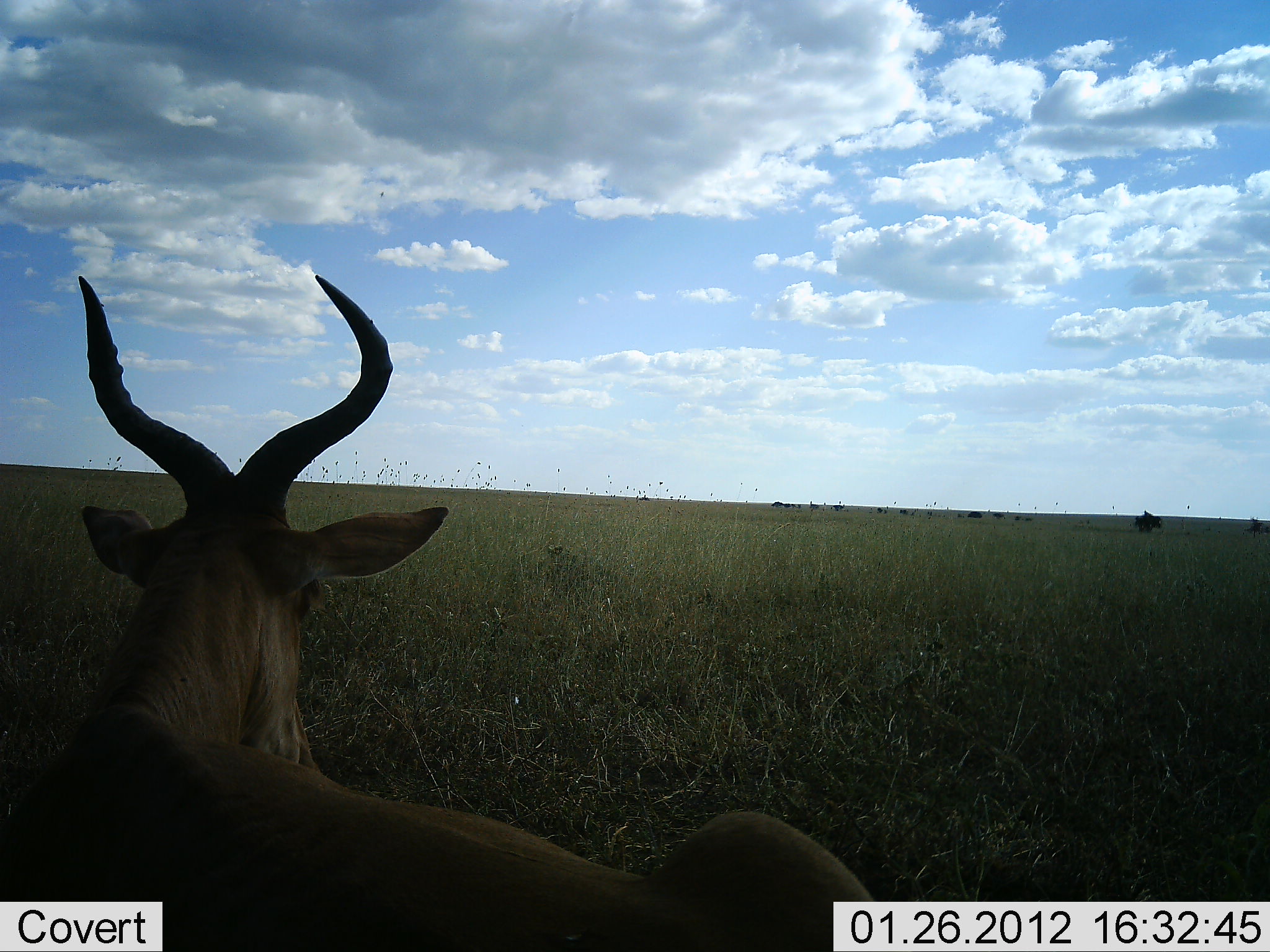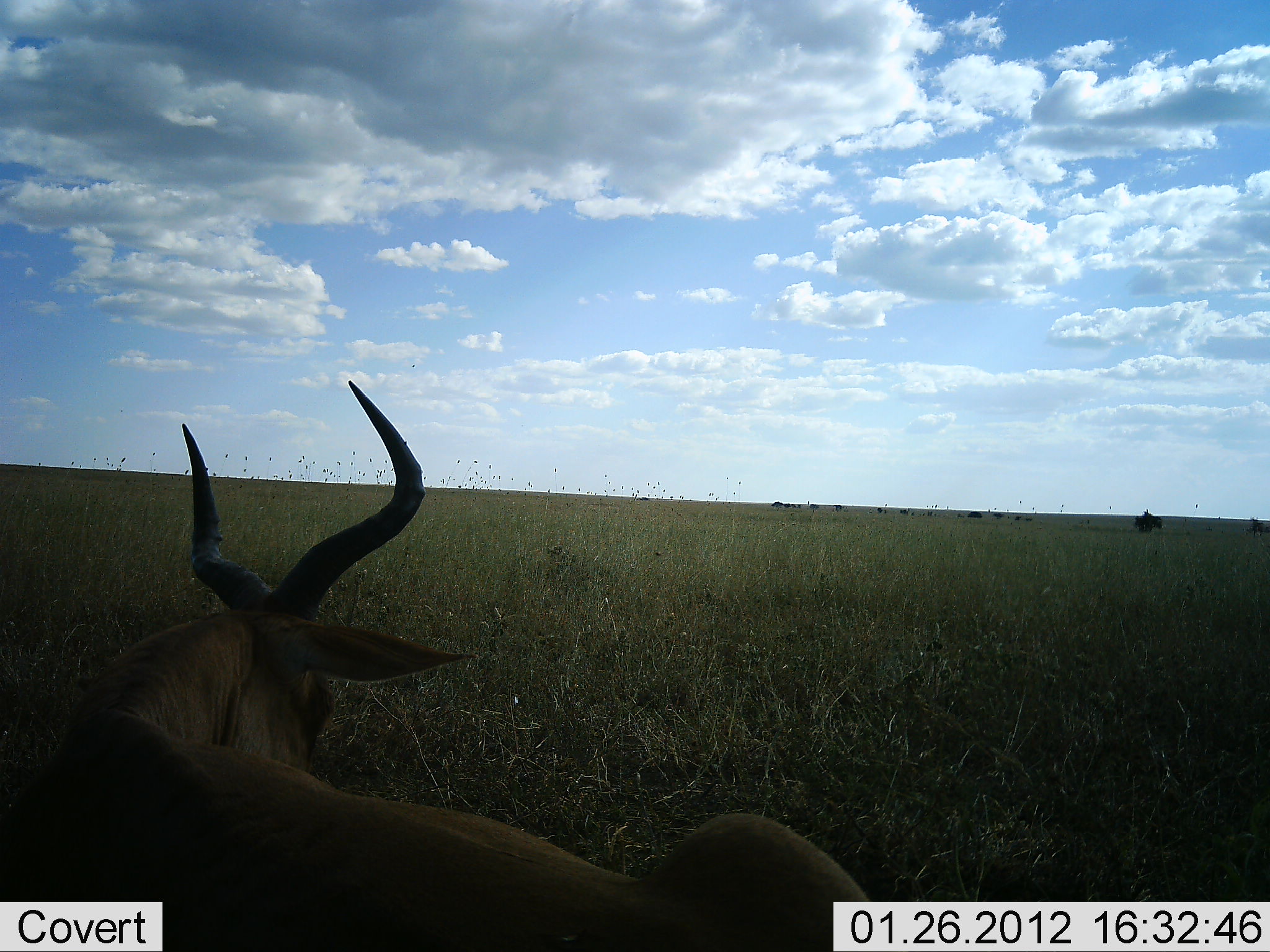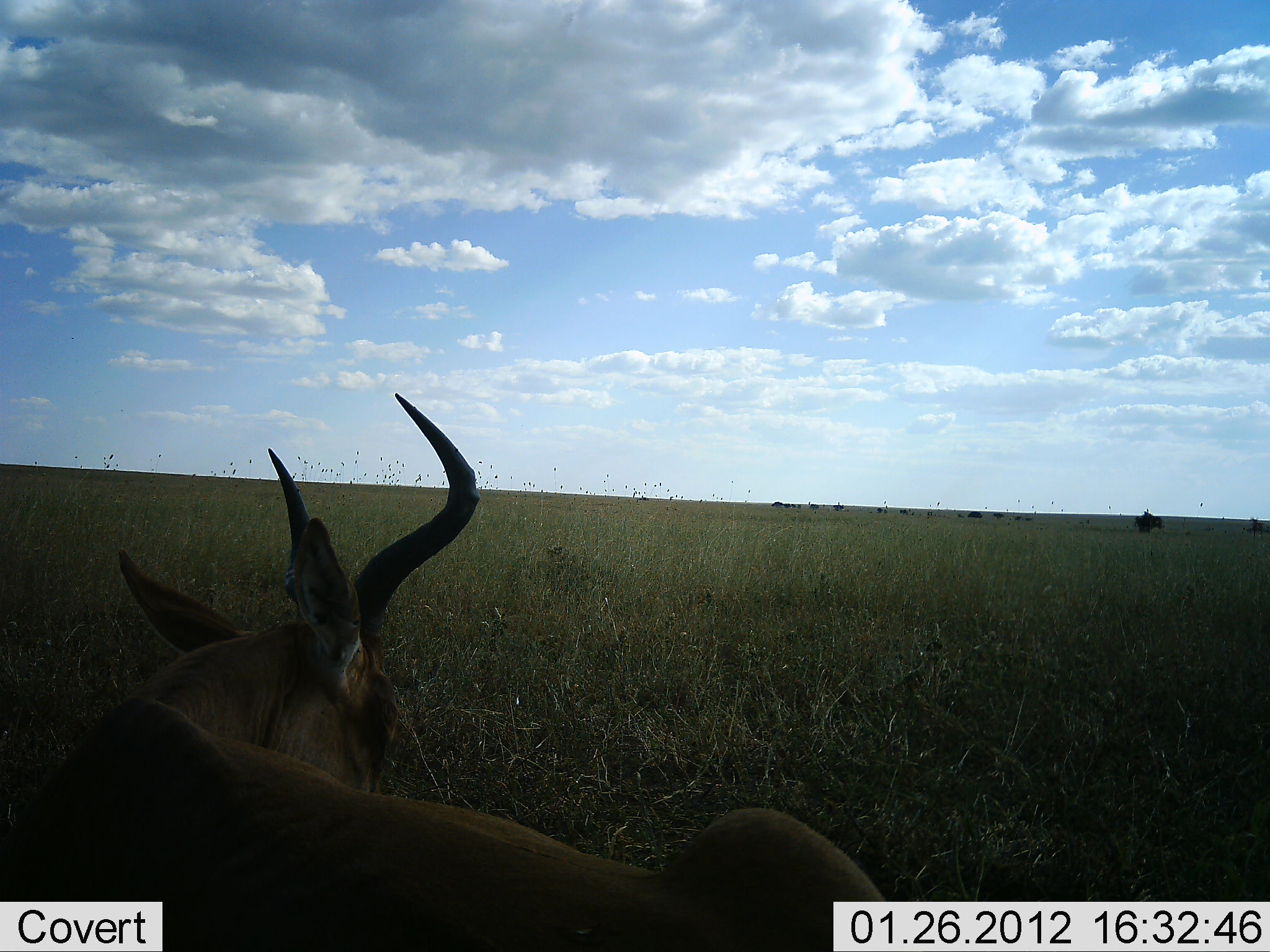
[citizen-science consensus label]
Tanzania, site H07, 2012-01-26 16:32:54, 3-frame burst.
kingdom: Animalia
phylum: Chordata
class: Mammalia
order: Artiodactyla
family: Bovidae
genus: Alcelaphus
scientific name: Alcelaphus buselaphus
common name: hartebeest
Hartebeest (Alcelaphus buselaphus), count 1. Behavior (volunteer vote fractions): standing 13%, resting 87%, moving 0%, interacting 0%. Young present (vote fraction): 0%. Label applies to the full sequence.